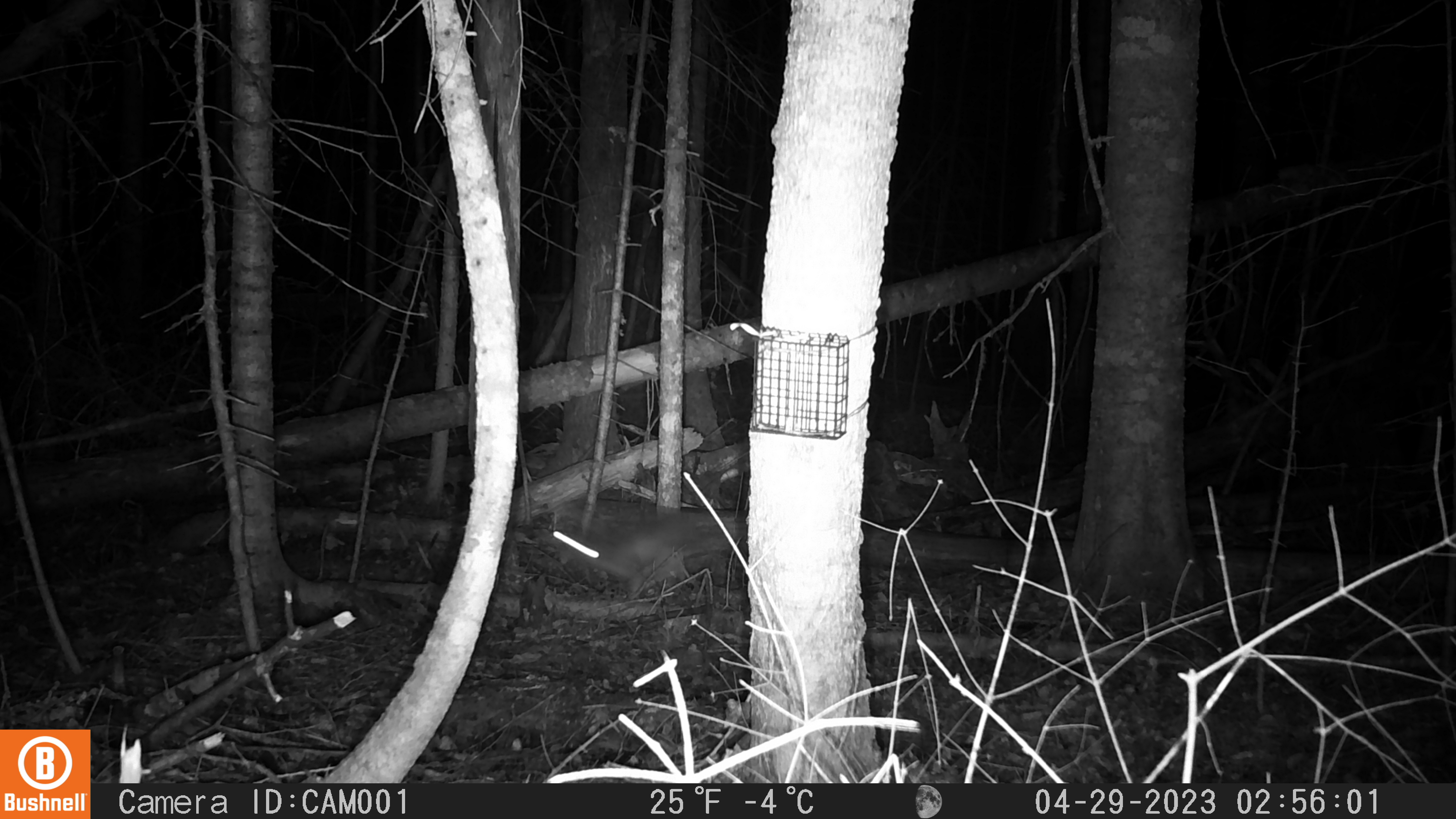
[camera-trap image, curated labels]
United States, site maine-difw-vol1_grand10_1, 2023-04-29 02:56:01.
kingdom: Animalia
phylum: Chordata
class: Mammalia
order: Lagomorpha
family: Leporidae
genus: Lepus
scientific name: Lepus americanus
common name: snowshoe hare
Snowshoe hare (Lepus americanus).